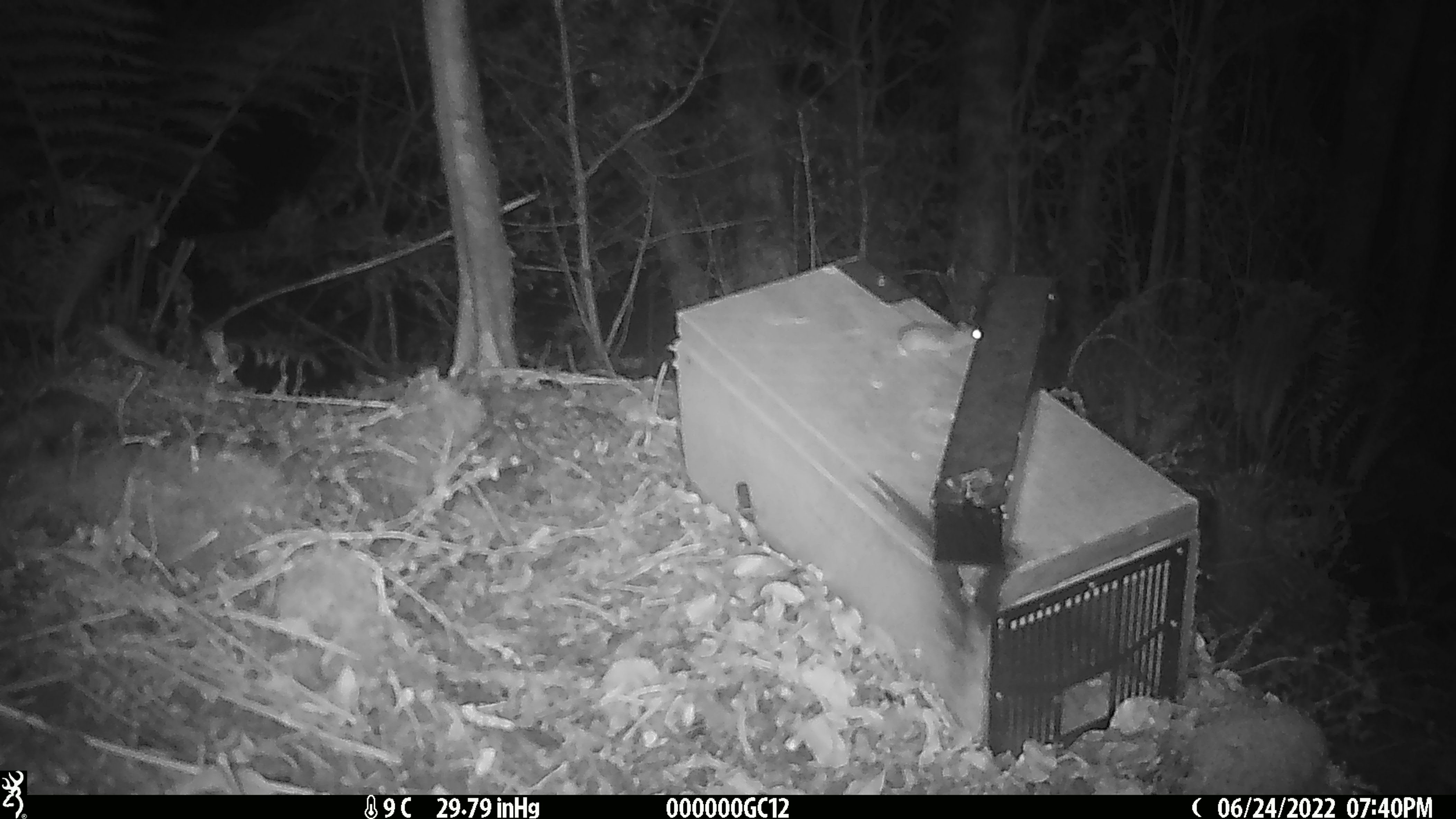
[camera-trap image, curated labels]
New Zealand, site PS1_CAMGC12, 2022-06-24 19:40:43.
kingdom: Animalia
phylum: Chordata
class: Mammalia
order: Rodentia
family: Muridae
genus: Mus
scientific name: Mus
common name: mouse